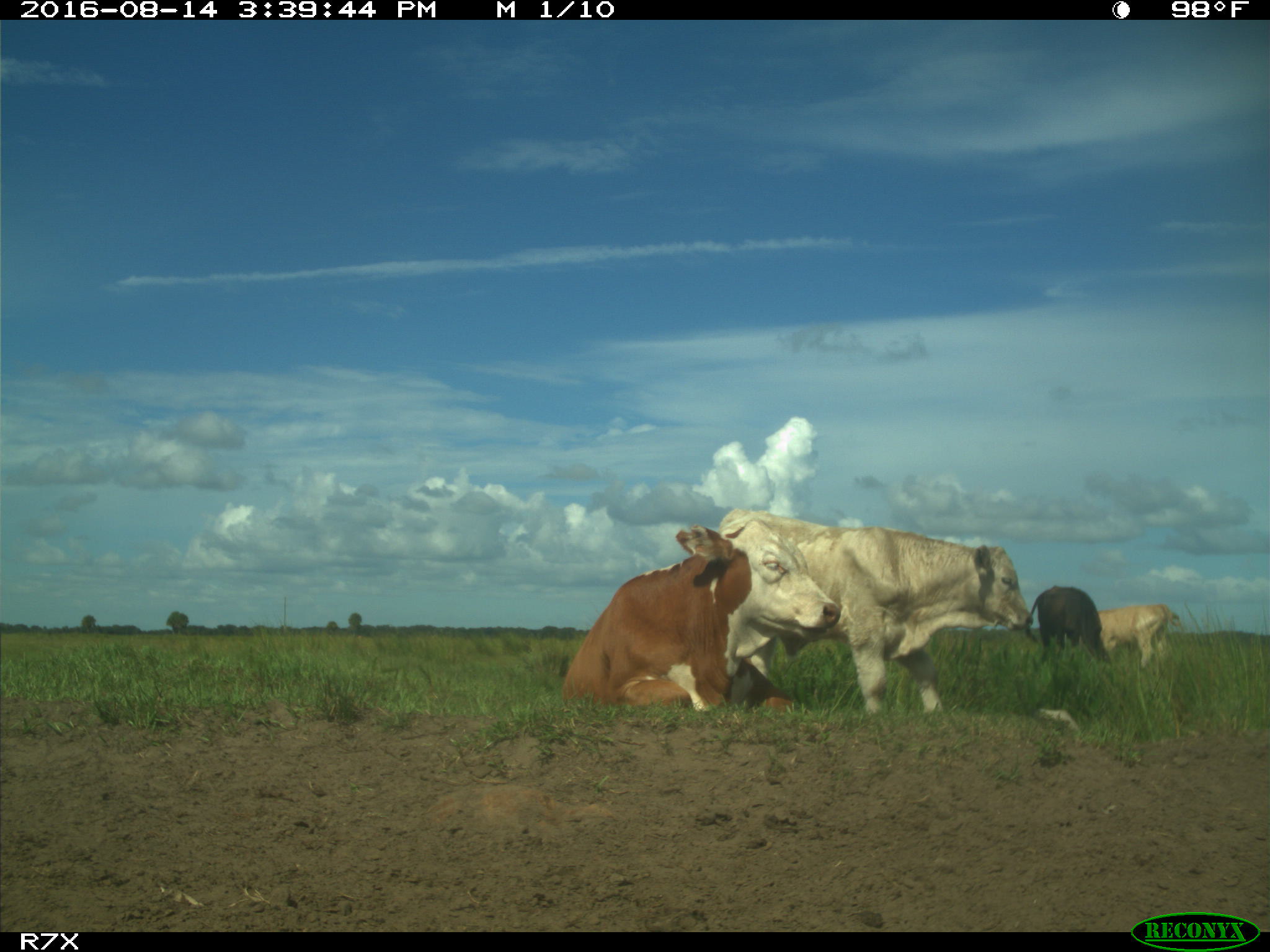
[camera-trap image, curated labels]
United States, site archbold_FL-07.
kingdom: Animalia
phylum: Chordata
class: Mammalia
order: Artiodactyla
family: Bovidae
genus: Bos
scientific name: Bos taurus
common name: domestic cow